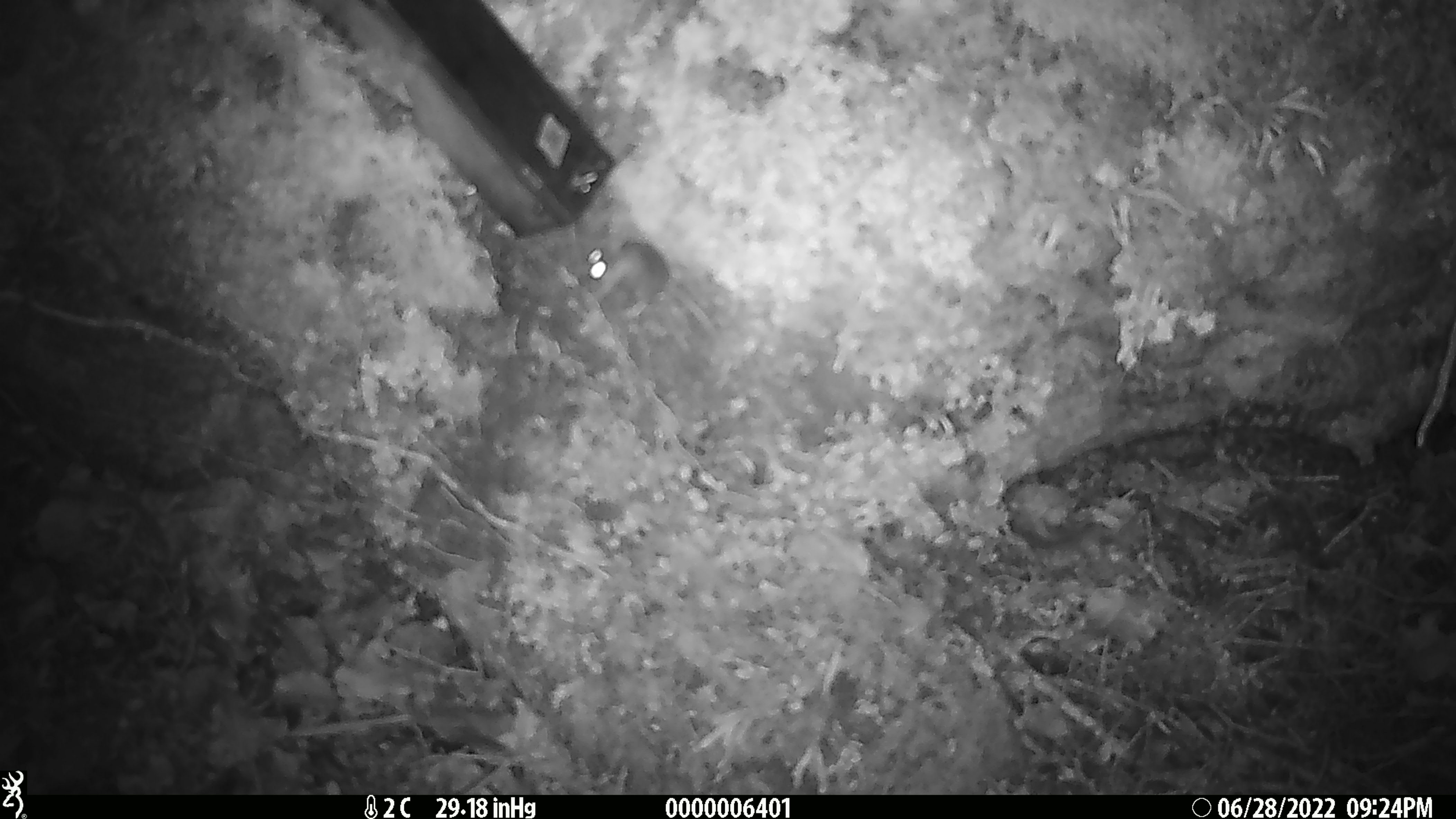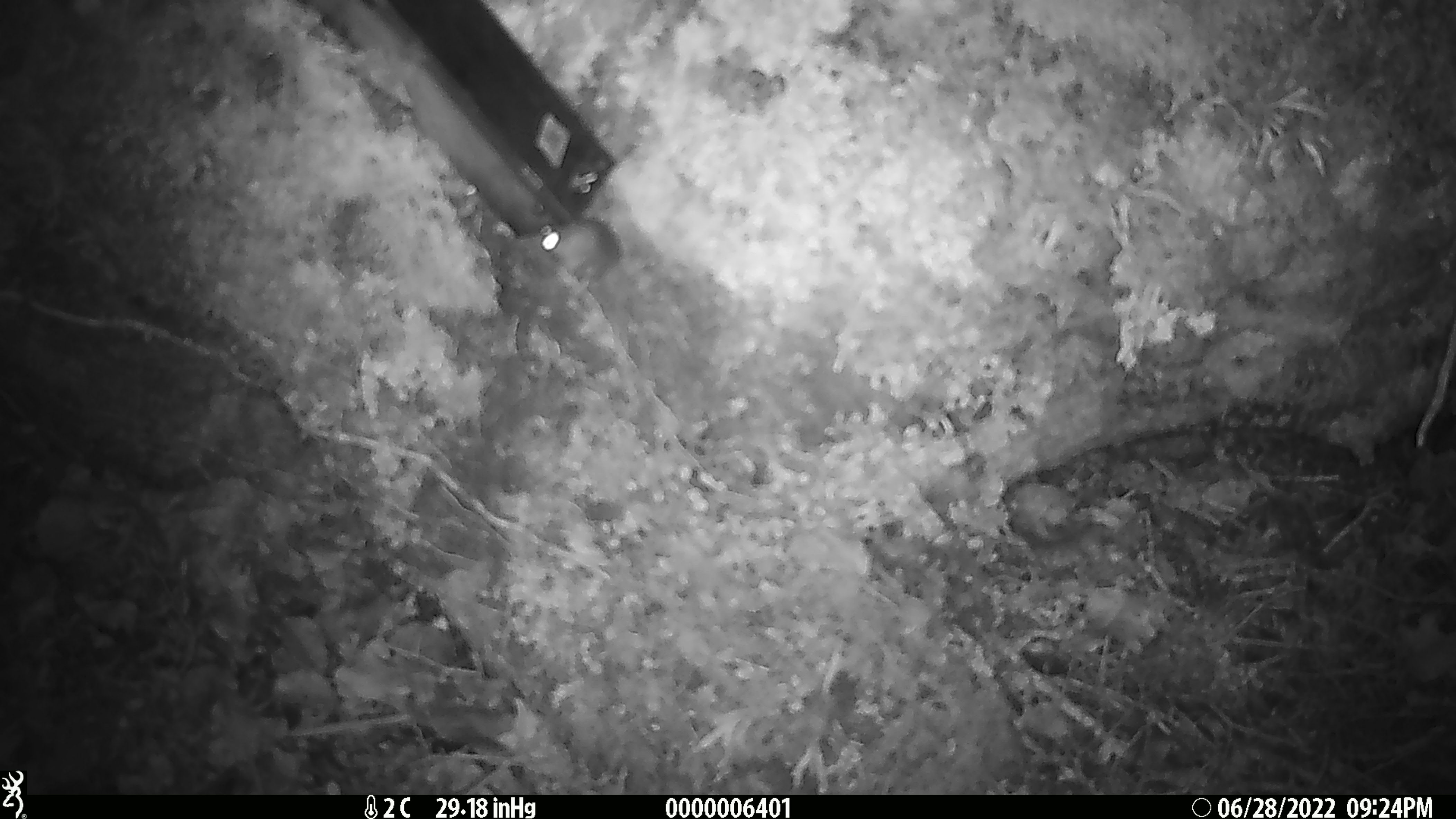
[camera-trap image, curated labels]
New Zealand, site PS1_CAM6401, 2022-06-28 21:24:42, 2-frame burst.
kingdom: Animalia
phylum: Chordata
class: Mammalia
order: Rodentia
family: Muridae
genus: Mus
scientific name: Mus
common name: mouse